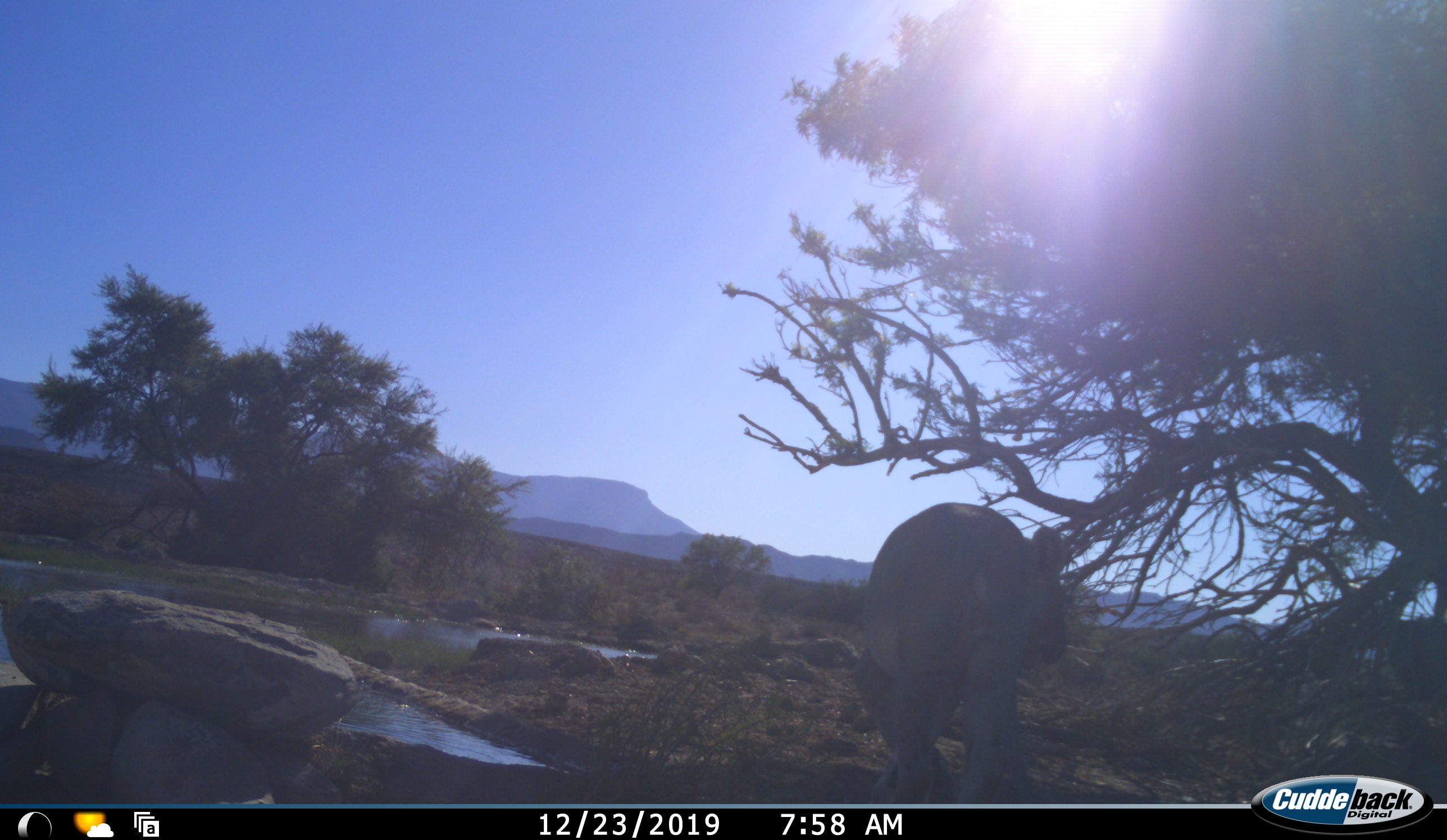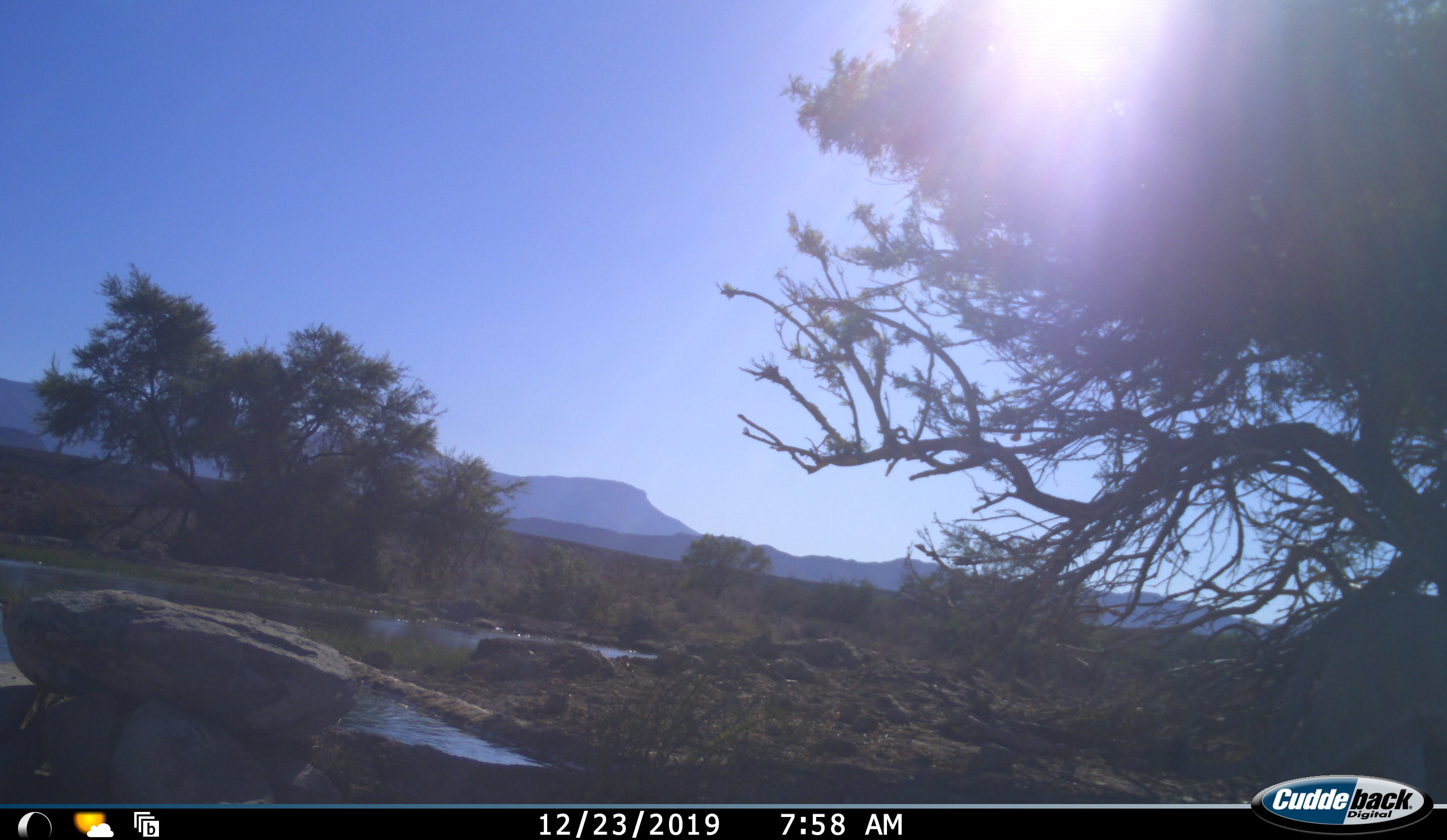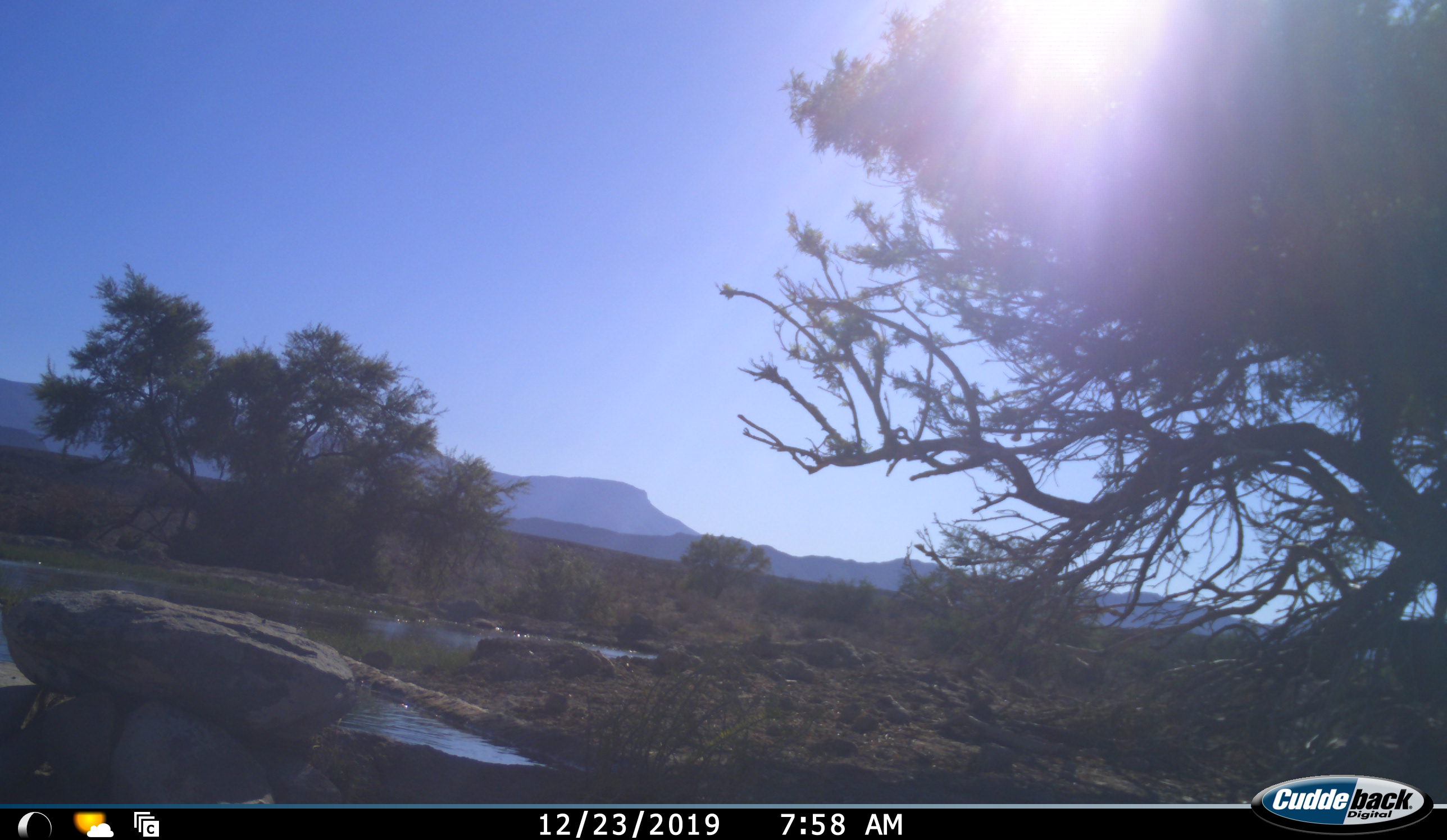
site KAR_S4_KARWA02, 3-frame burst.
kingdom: Animalia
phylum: Chordata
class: Mammalia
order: Carnivora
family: Felidae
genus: Panthera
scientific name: Panthera leo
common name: lion female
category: lionfemale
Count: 1.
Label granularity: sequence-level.